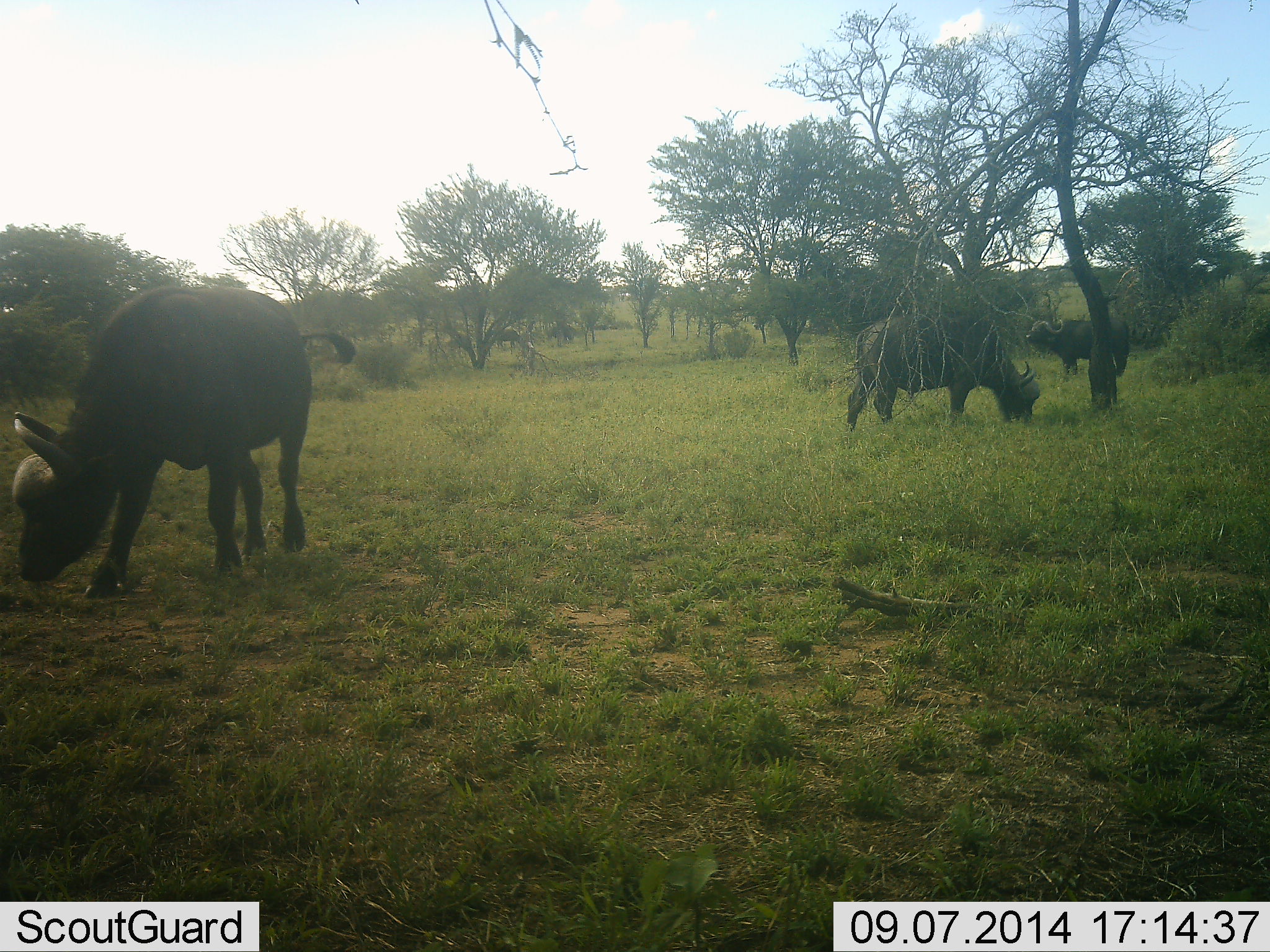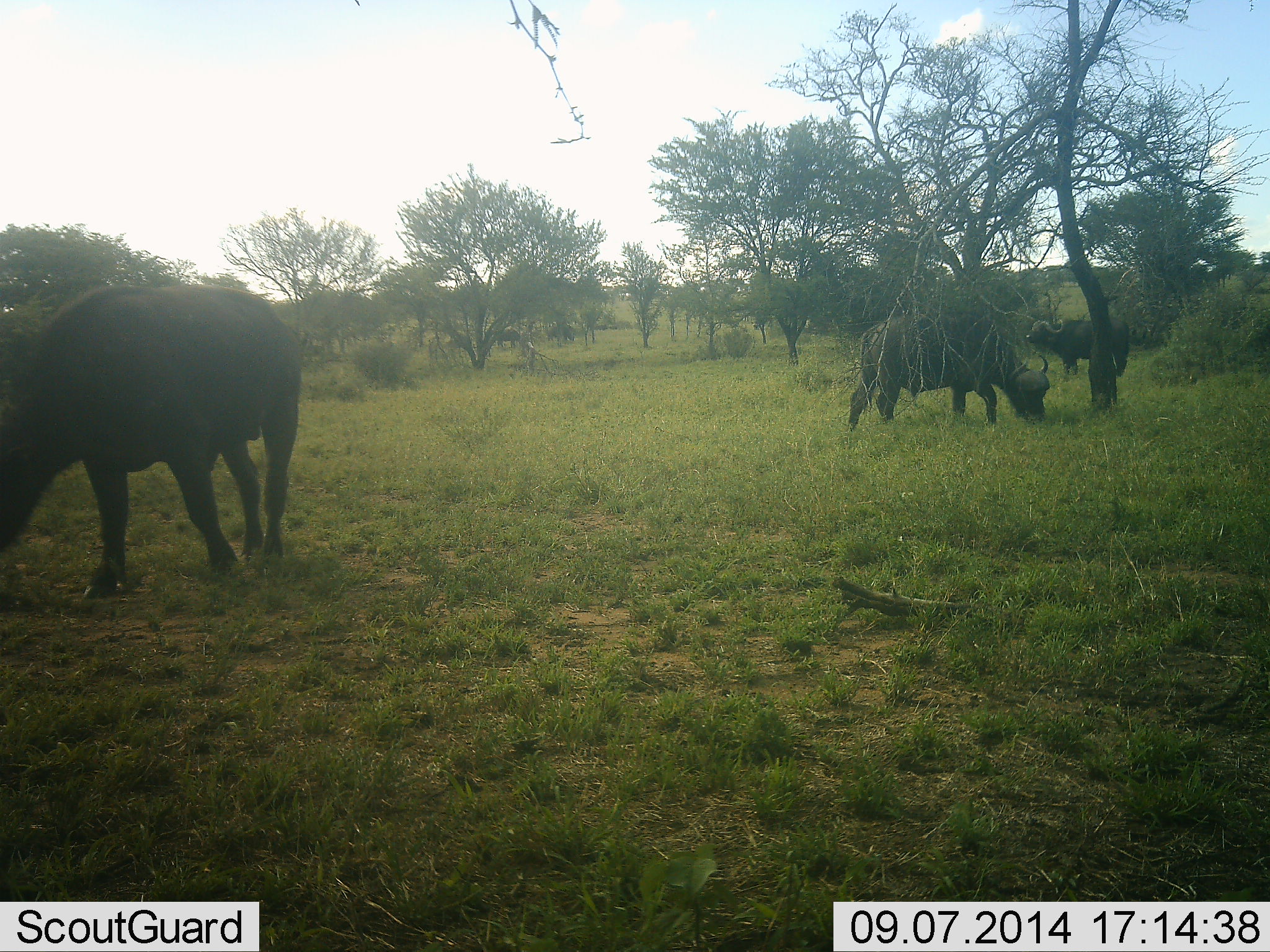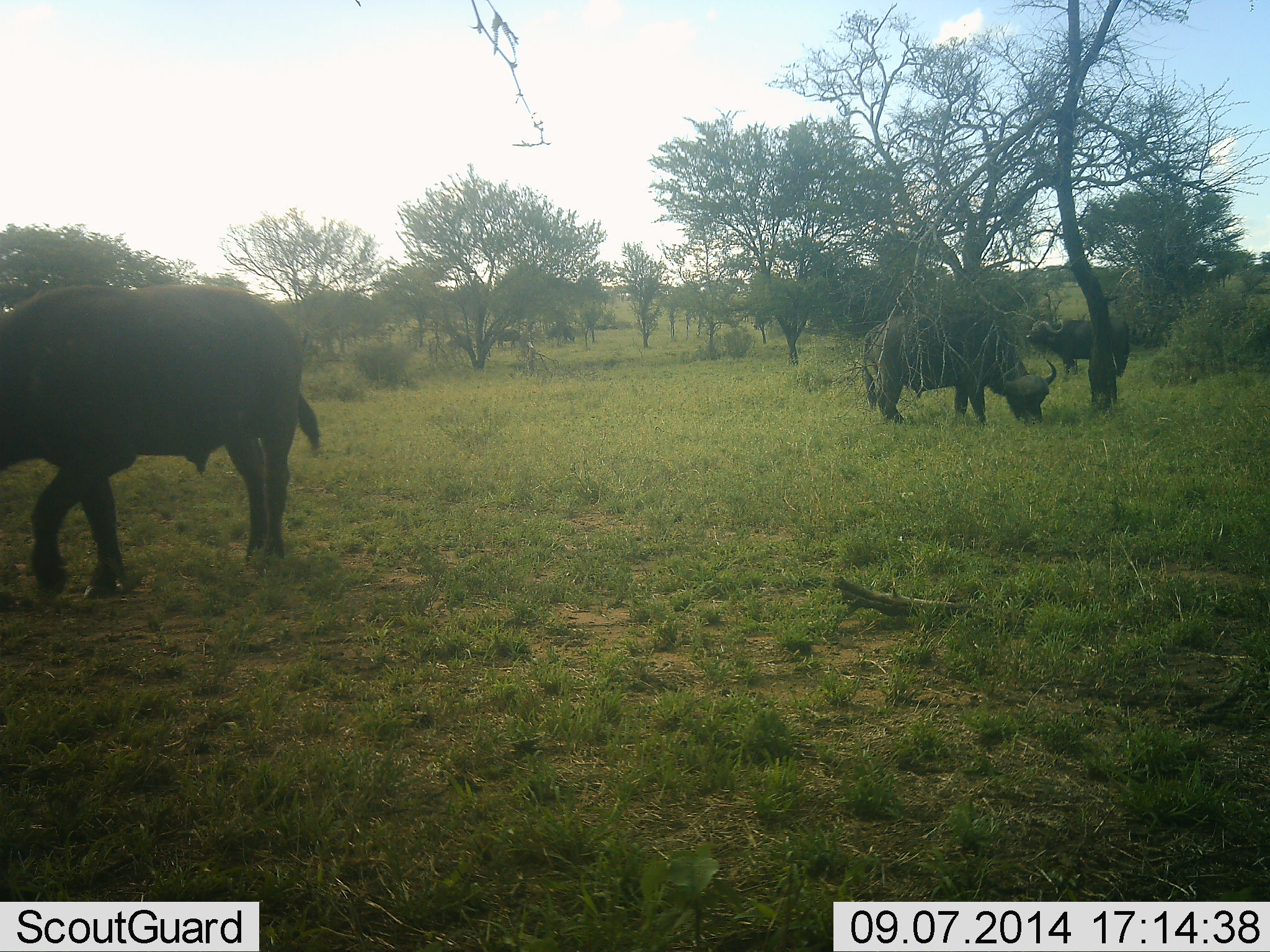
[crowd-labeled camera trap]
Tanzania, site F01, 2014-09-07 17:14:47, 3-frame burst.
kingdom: Animalia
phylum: Chordata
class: Mammalia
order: Artiodactyla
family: Bovidae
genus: Syncerus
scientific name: Syncerus caffer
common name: cape buffalo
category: buffalo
Buffalo (cape buffalo) (Syncerus caffer), count 3. Behavior (volunteer vote fractions): standing 70%, resting 0%, moving 10%, interacting 0%. Young present (vote fraction): 0%. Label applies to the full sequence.